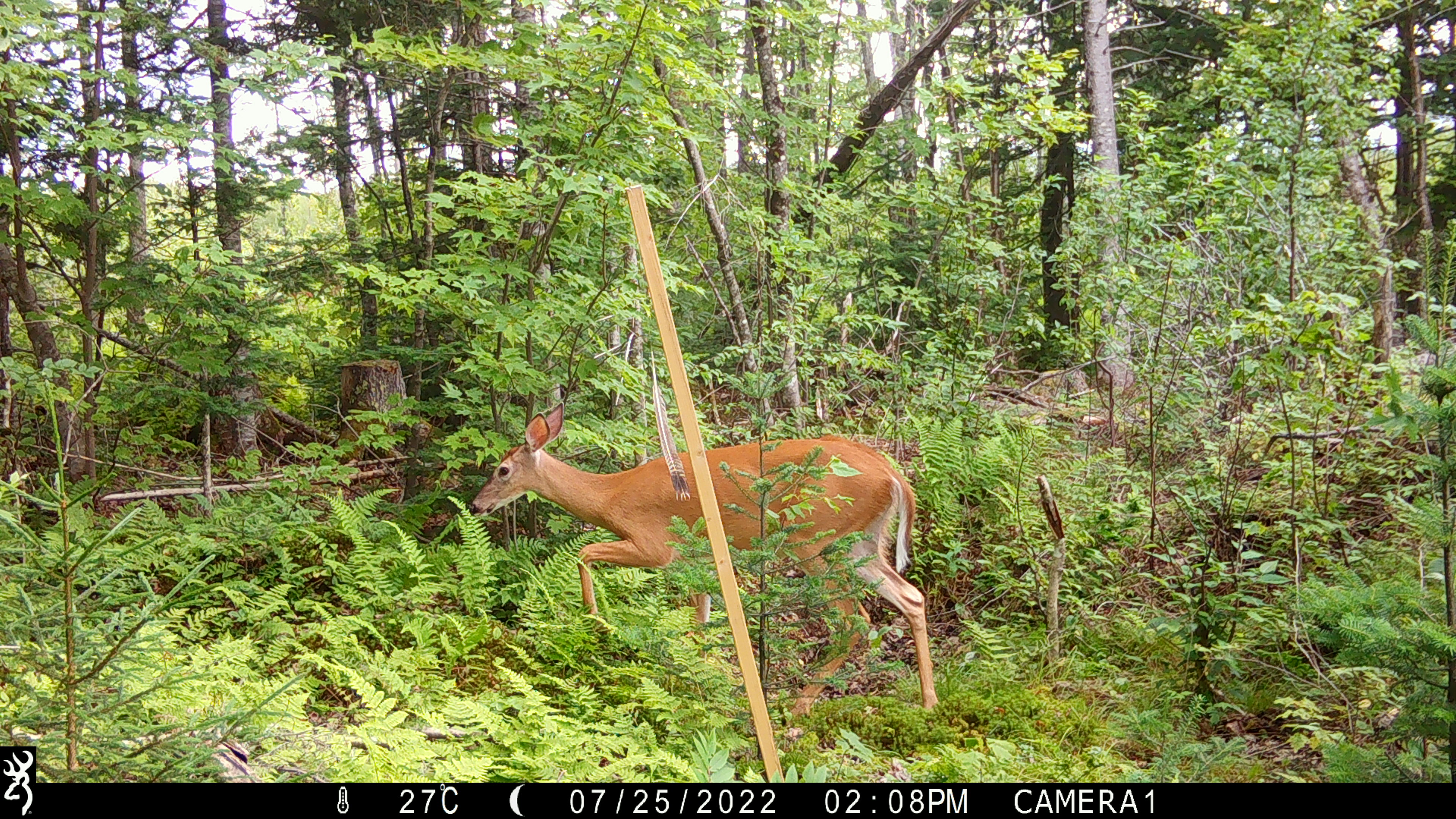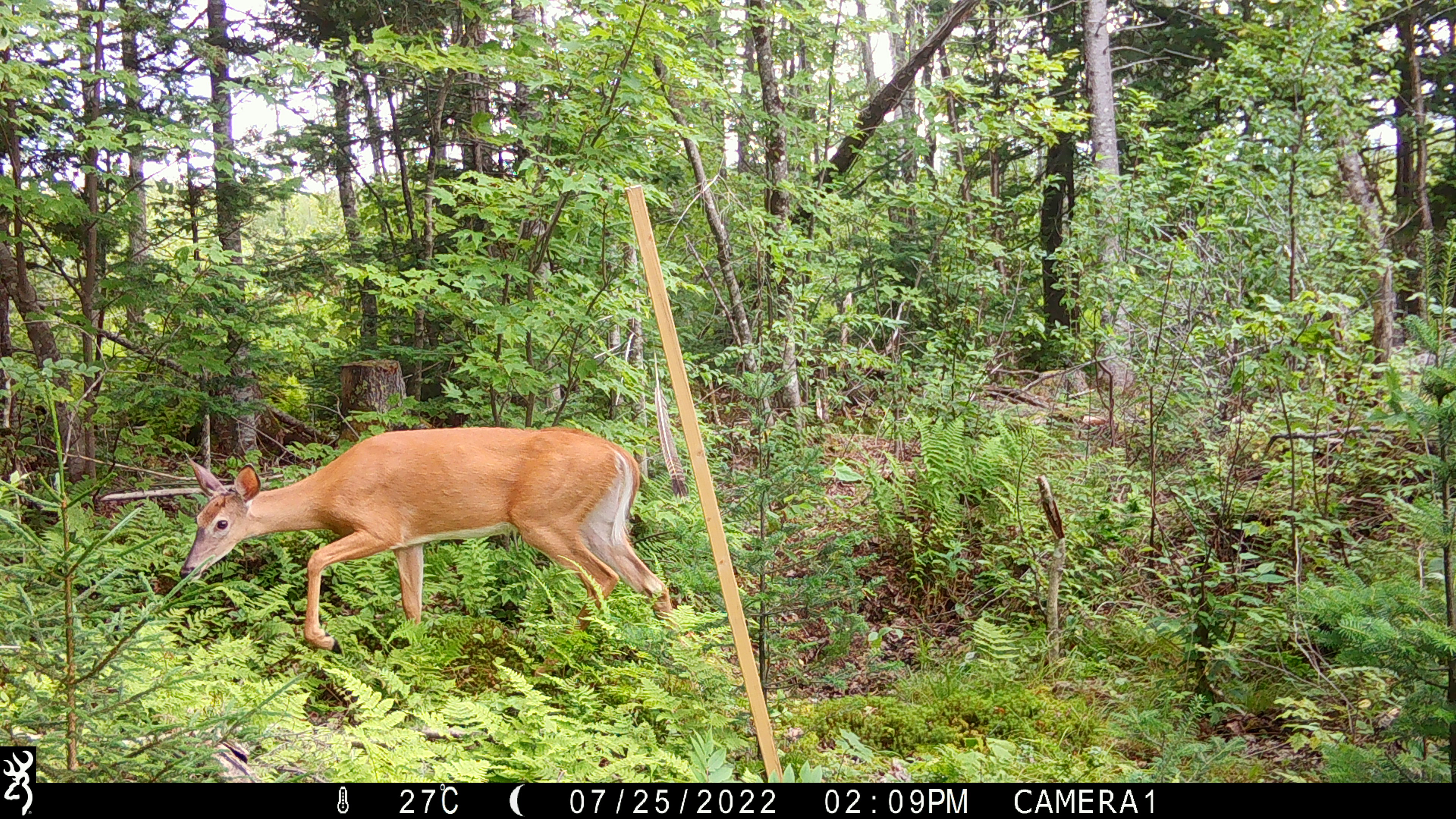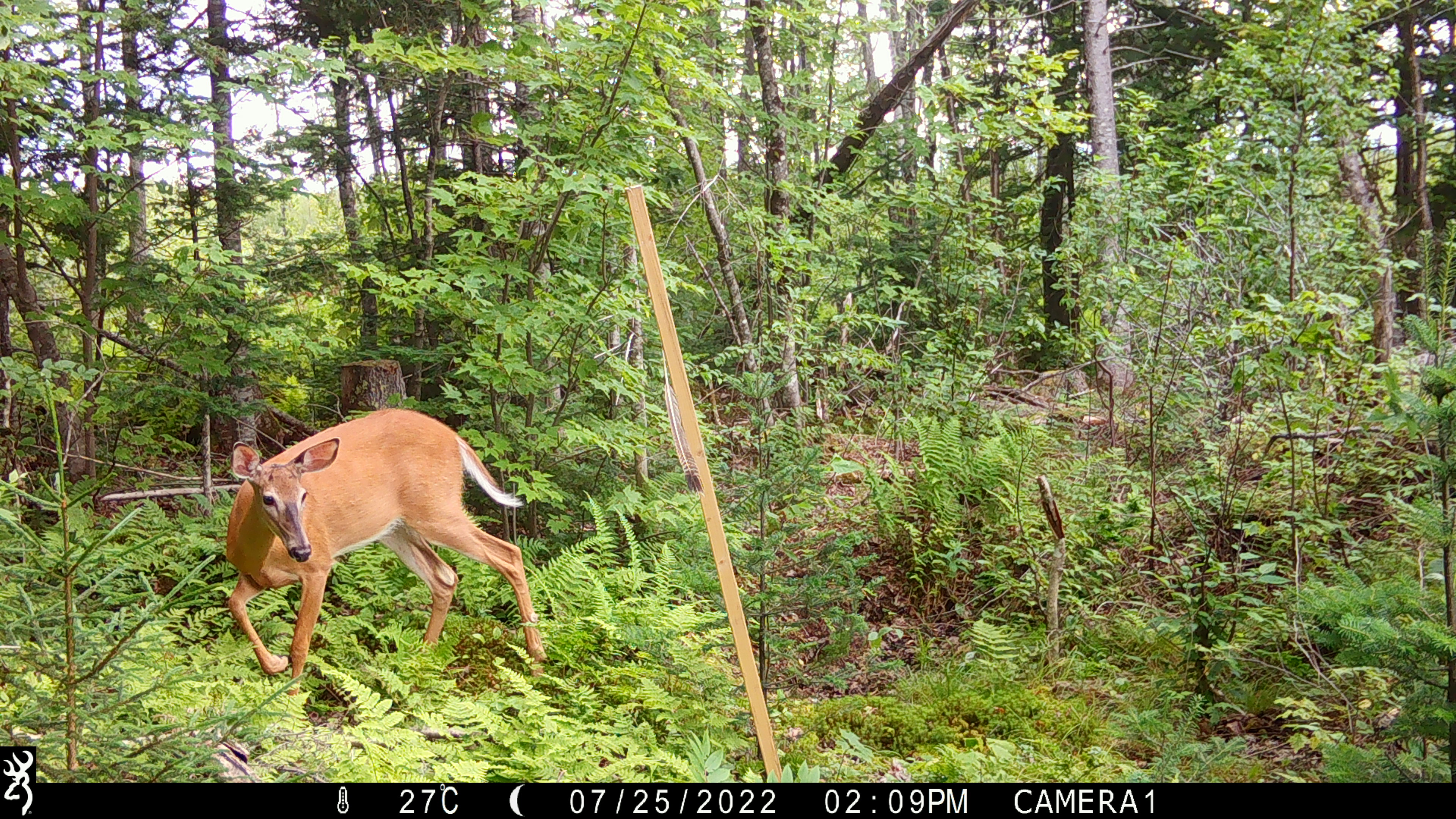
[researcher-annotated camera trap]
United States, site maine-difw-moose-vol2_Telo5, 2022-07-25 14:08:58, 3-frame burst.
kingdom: Animalia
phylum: Chordata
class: Mammalia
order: Artiodactyla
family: Cervidae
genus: Odocoileus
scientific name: Odocoileus virginianus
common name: white-tailed deer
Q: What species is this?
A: White-tailed deer (Odocoileus virginianus).